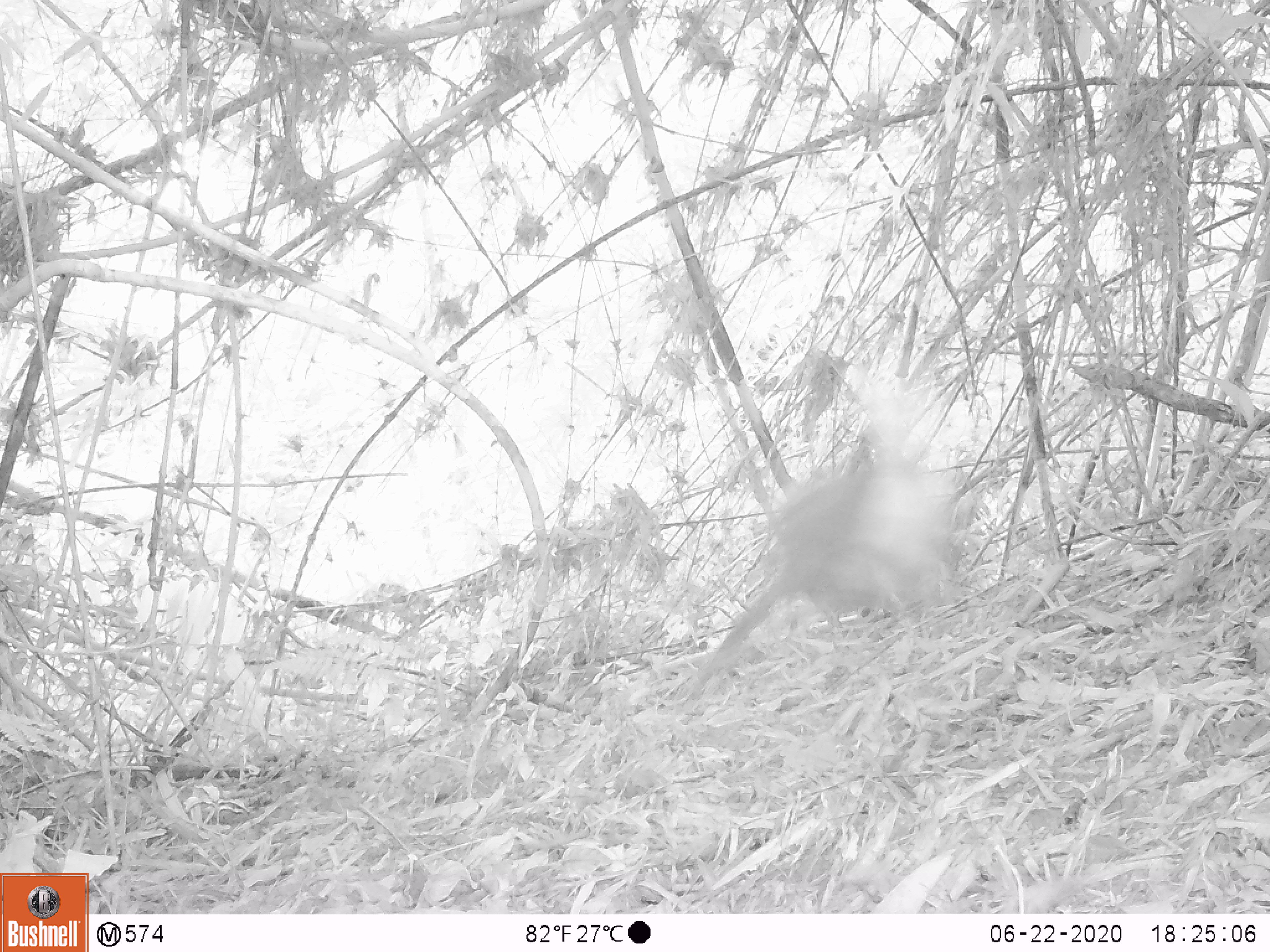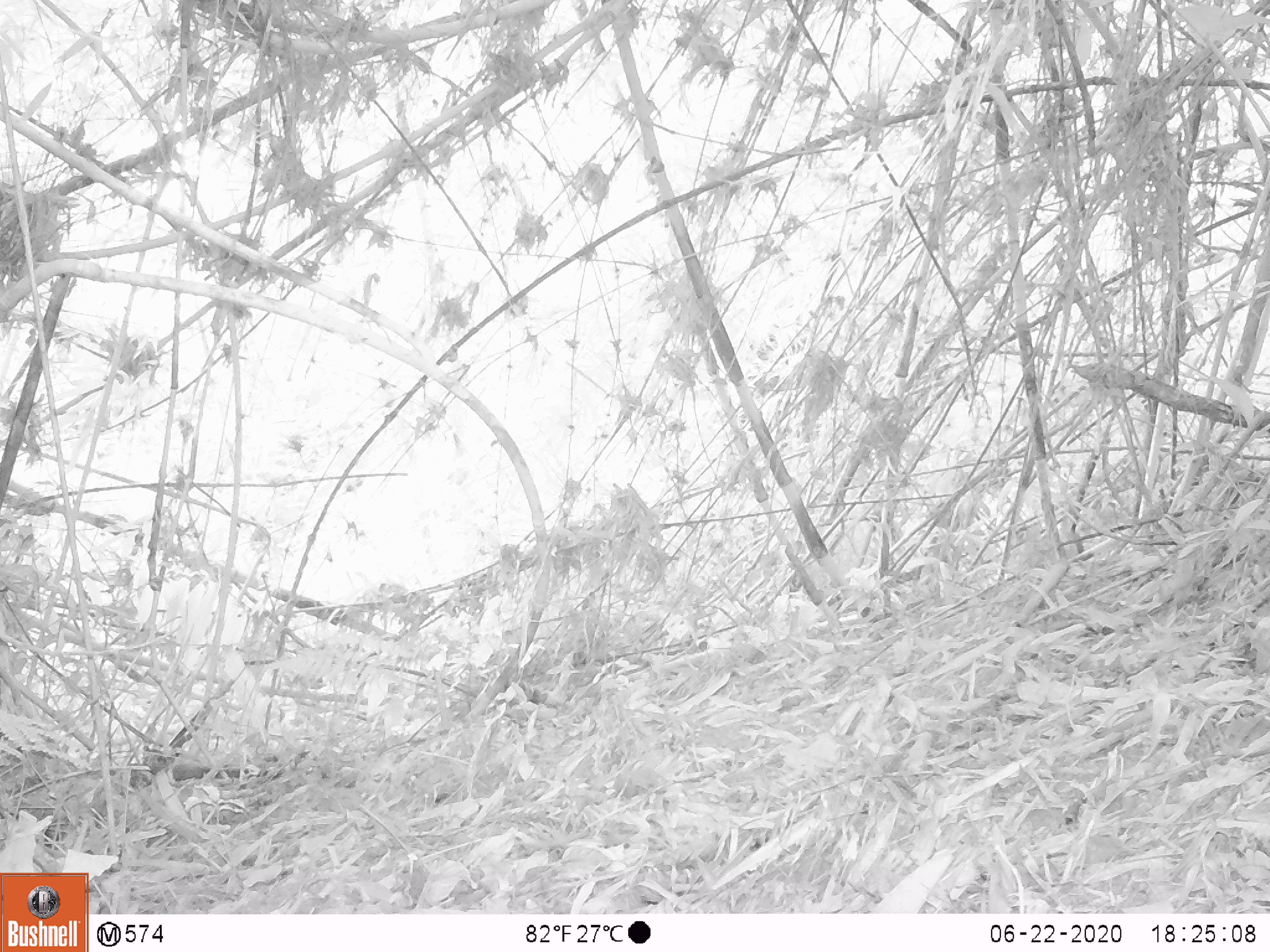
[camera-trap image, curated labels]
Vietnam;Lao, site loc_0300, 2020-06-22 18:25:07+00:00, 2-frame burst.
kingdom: Animalia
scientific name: Animalia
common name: animal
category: unidentified animal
Unidentified animal (animal) (Animalia). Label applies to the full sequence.